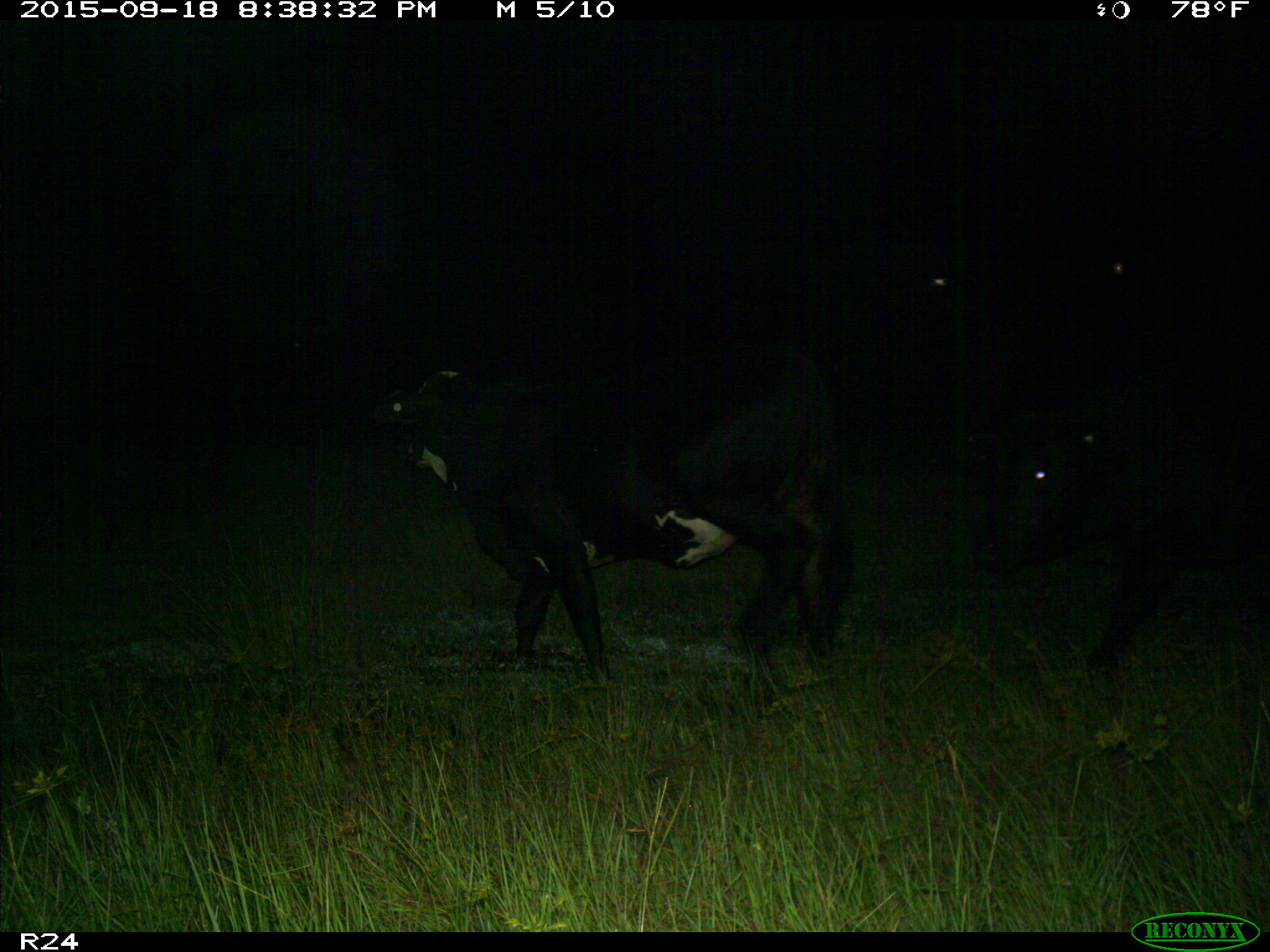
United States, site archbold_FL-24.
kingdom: Animalia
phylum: Chordata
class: Mammalia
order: Artiodactyla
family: Bovidae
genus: Bos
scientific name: Bos taurus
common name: domestic cow